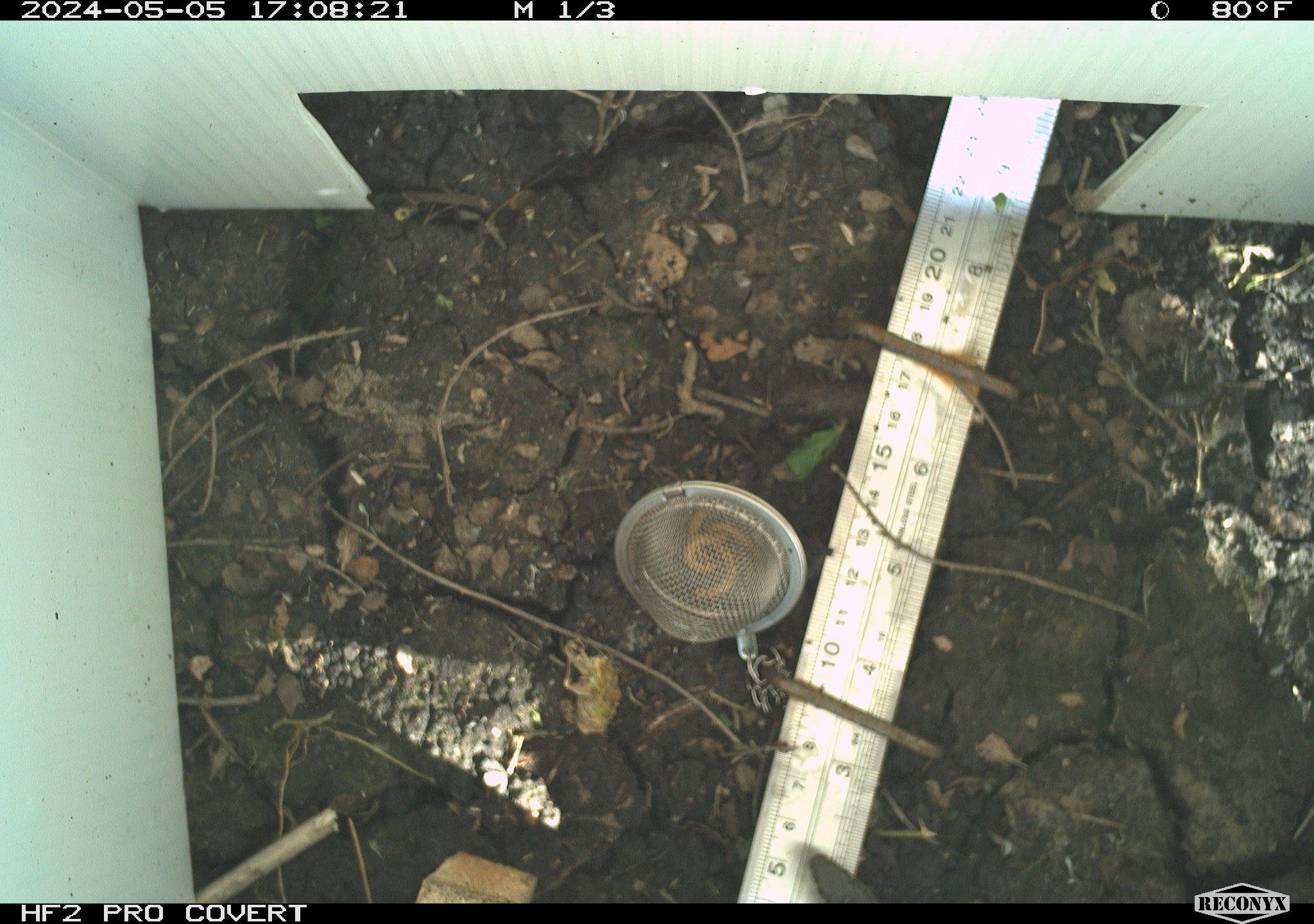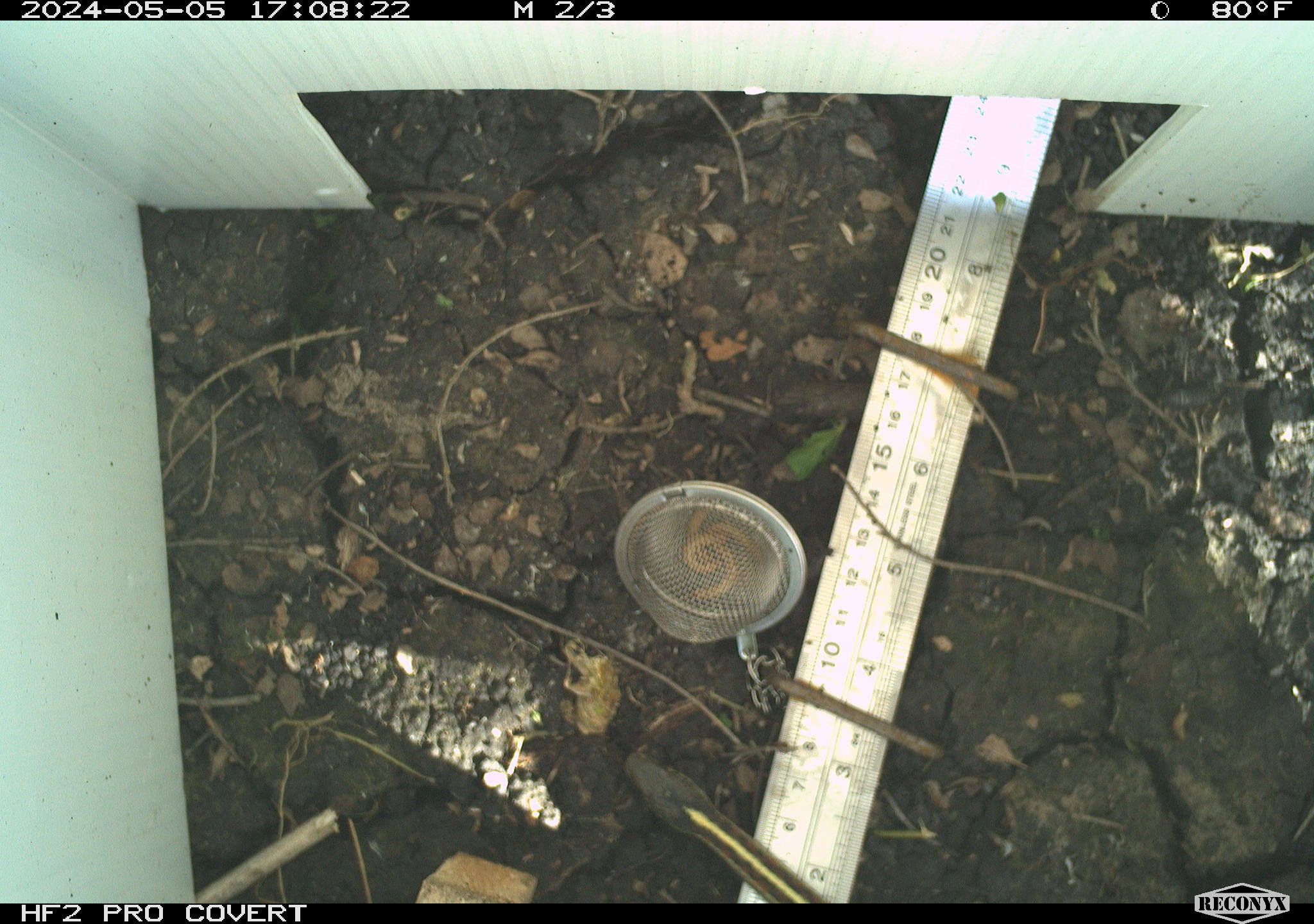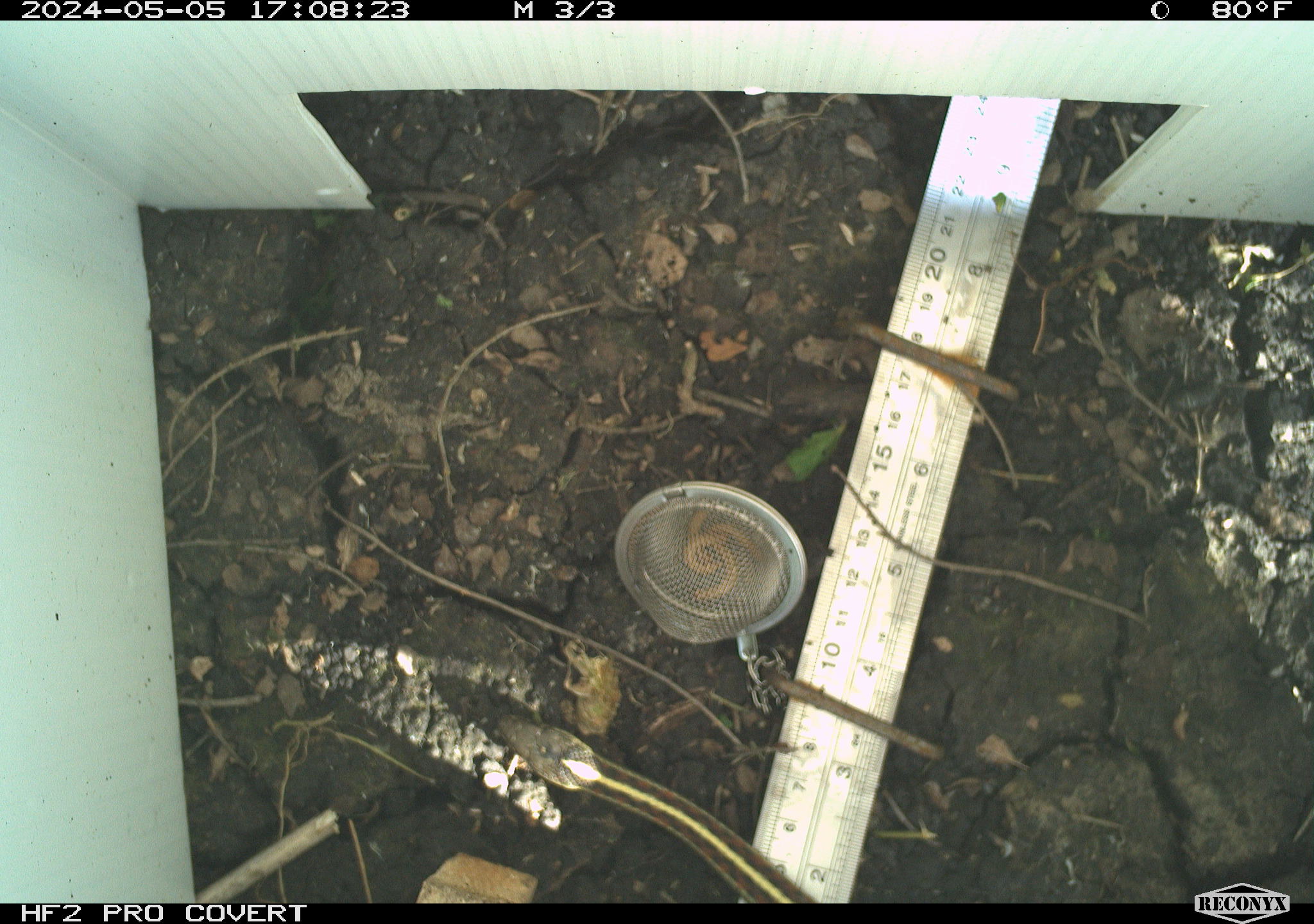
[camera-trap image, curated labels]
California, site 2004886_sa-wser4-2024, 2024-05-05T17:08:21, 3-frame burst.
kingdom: Animalia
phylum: Chordata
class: Mammalia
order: Rodentia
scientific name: Rodentia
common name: mouse species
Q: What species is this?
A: Mouse species (Rodentia).